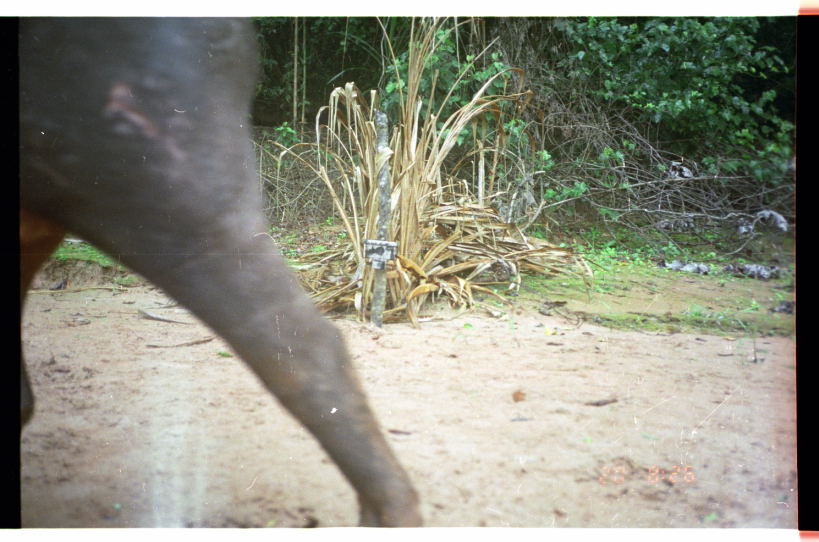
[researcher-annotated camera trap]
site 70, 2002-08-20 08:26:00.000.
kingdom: Animalia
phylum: Chordata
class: Mammalia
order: Perissodactyla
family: Tapiridae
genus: Tapirus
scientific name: Tapirus terrestris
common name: south american tapir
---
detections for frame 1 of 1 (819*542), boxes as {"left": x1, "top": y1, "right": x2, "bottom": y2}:
tapirus terrestris: {"left": 19, "top": 14, "right": 427, "bottom": 528}